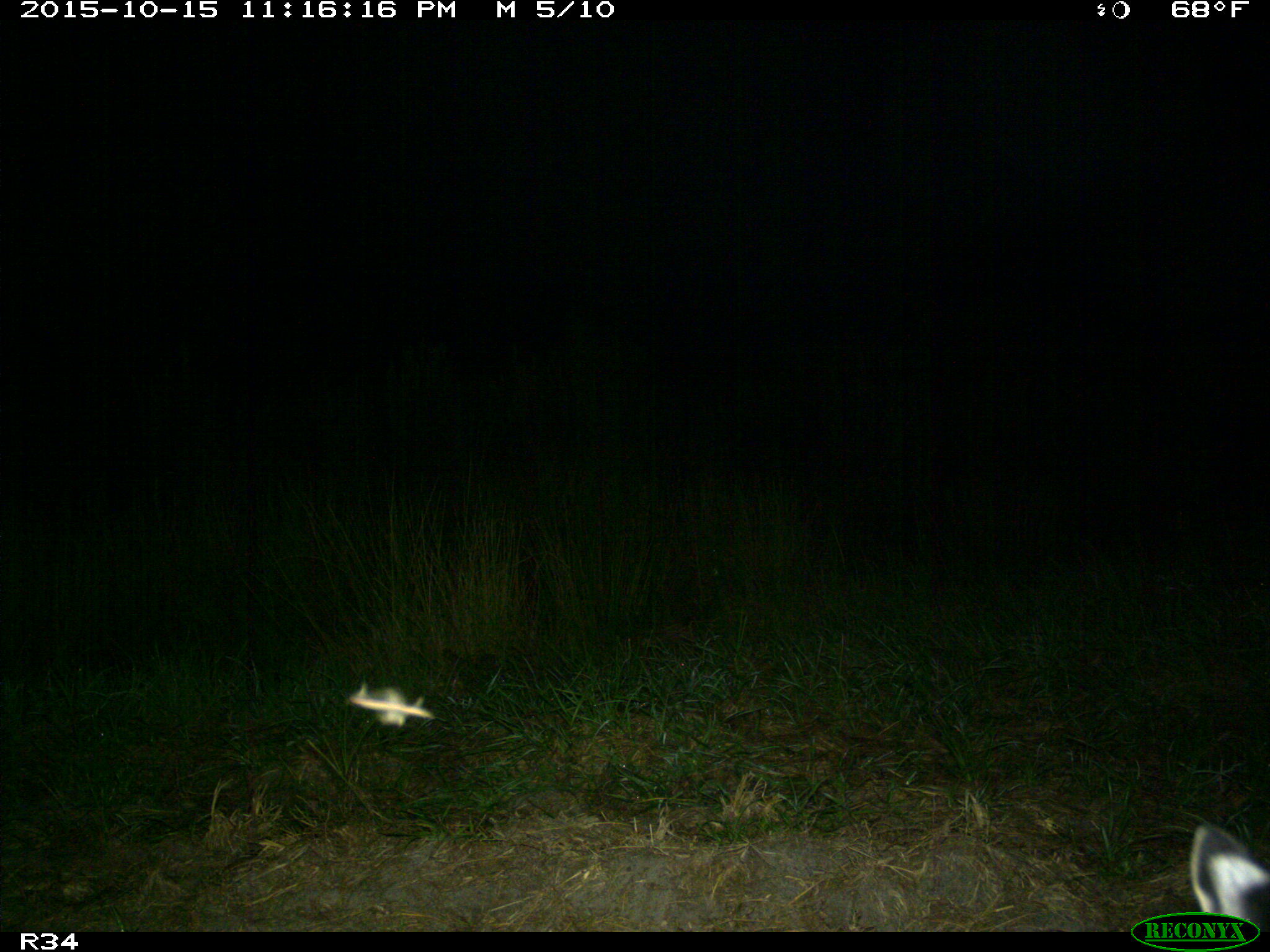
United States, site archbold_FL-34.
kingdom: Animalia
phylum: Chordata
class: Mammalia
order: Carnivora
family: Felidae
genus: Lynx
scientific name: Lynx rufus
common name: bobcat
Lynx rufus (bobcat).